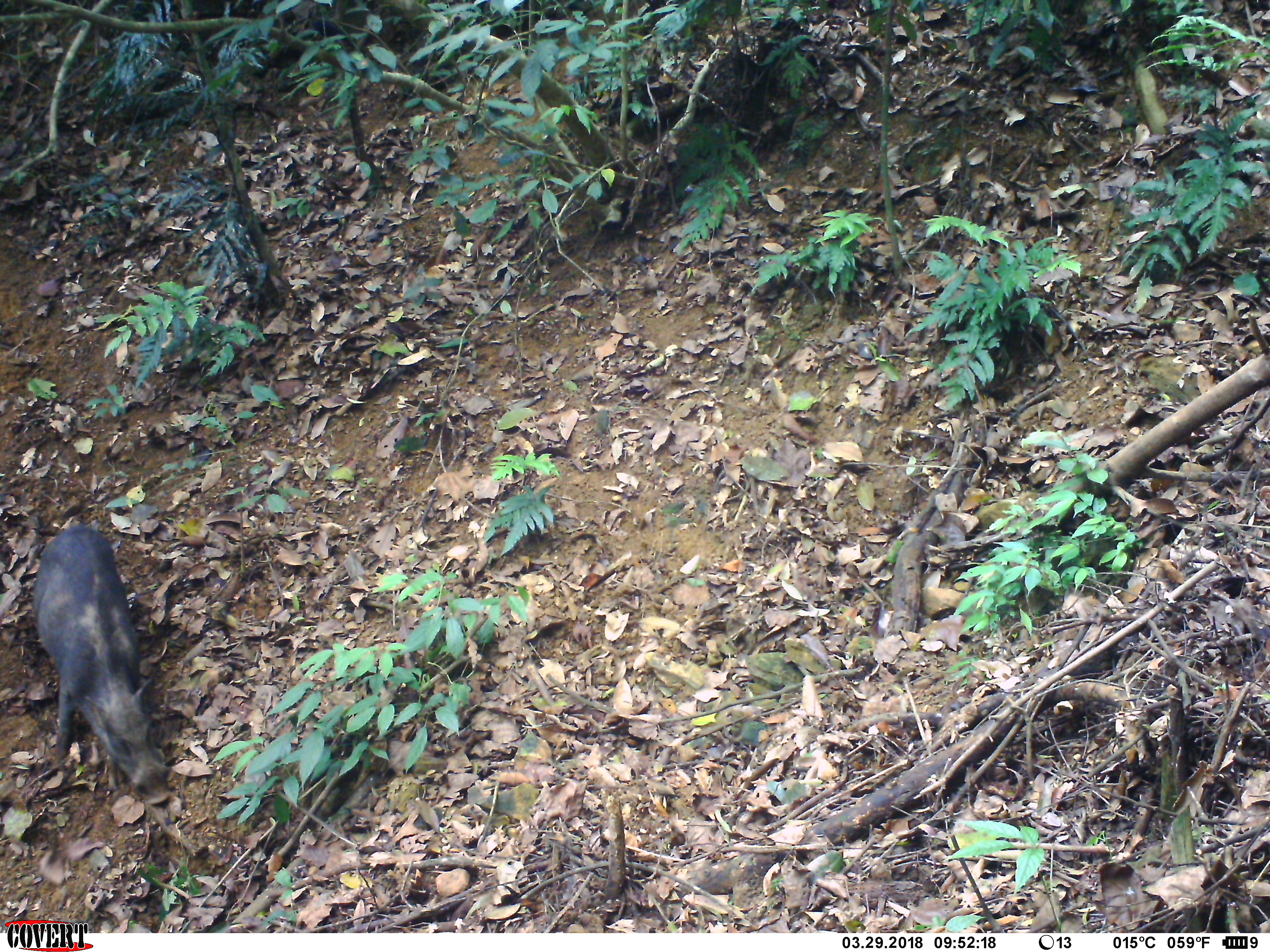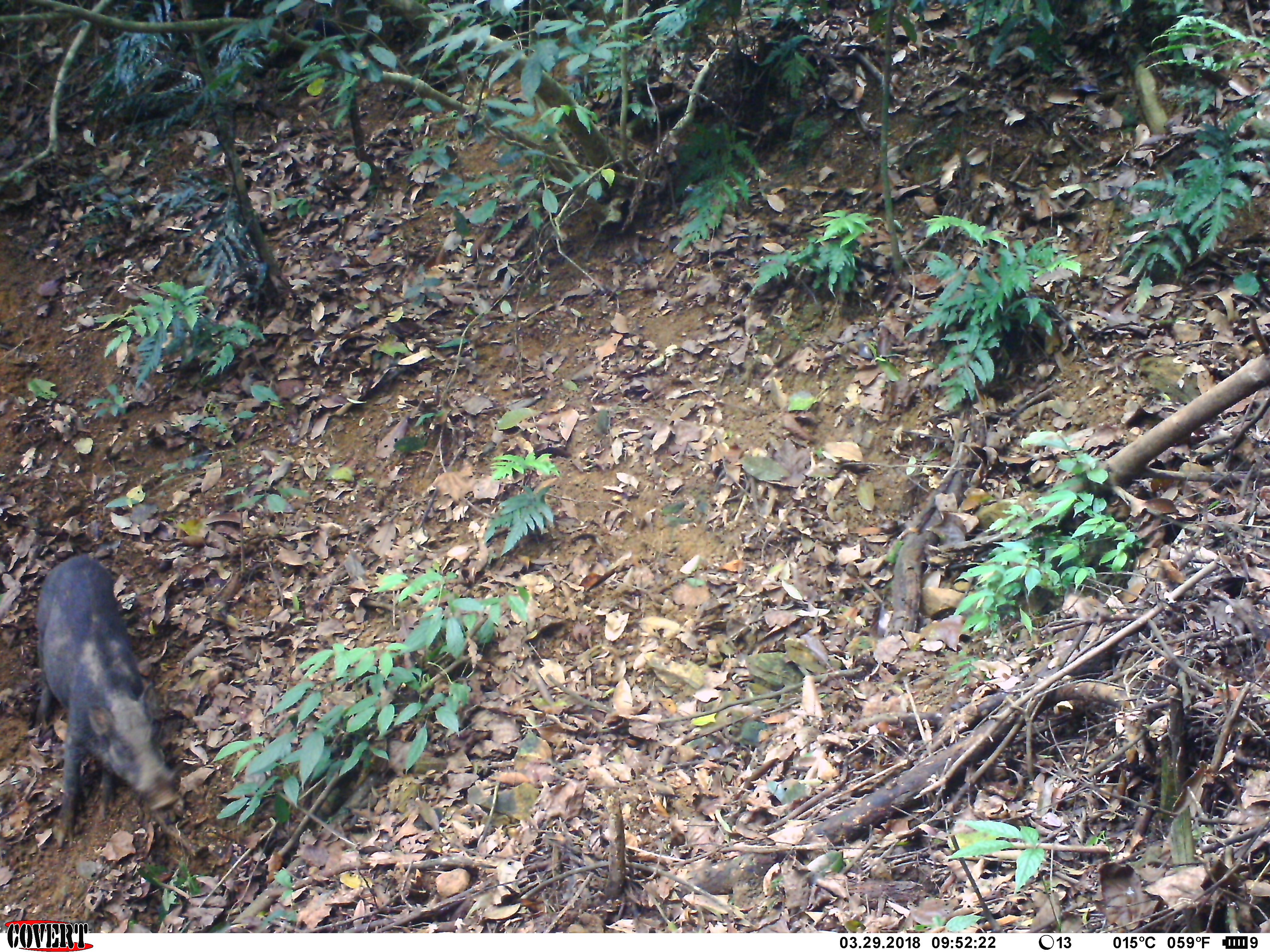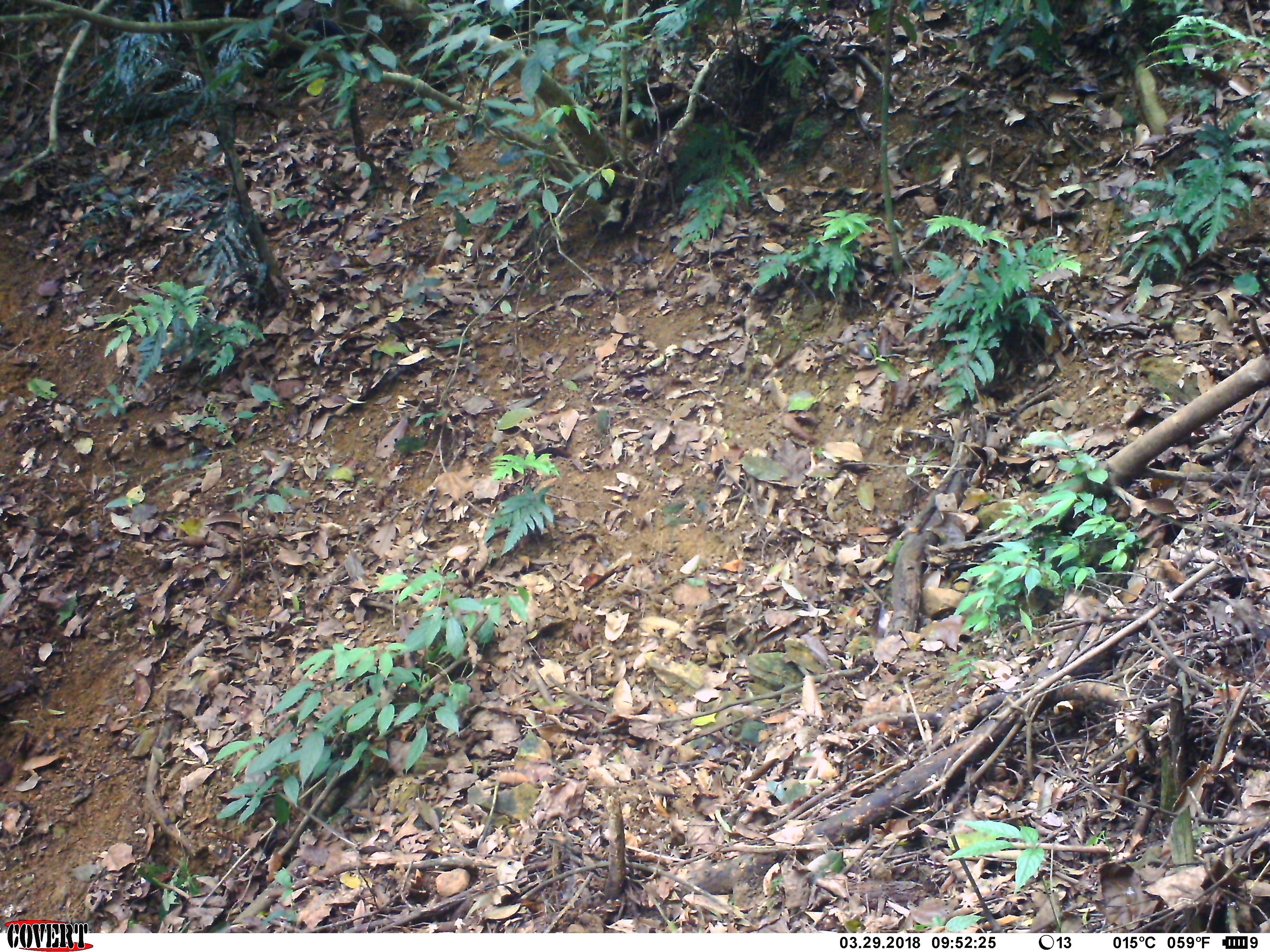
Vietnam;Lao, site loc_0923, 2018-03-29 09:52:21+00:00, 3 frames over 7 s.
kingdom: Animalia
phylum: Chordata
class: Mammalia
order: Artiodactyla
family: Suidae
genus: Sus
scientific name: Sus scrofa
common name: eurasian wild pig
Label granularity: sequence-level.